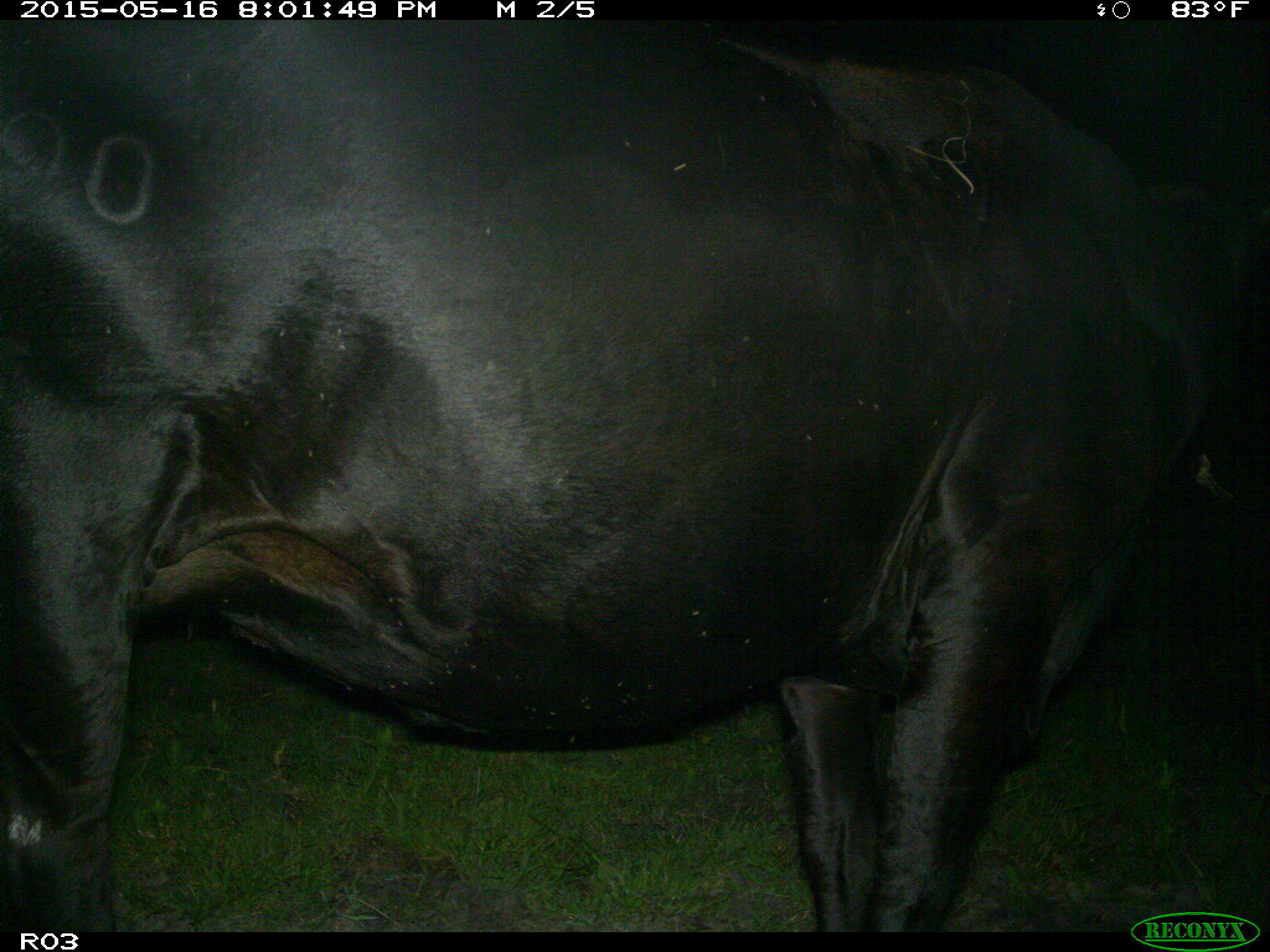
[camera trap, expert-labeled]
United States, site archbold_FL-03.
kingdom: Animalia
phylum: Chordata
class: Mammalia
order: Artiodactyla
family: Bovidae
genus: Bos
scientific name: Bos taurus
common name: domestic cow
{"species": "Bos taurus (domestic cow)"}